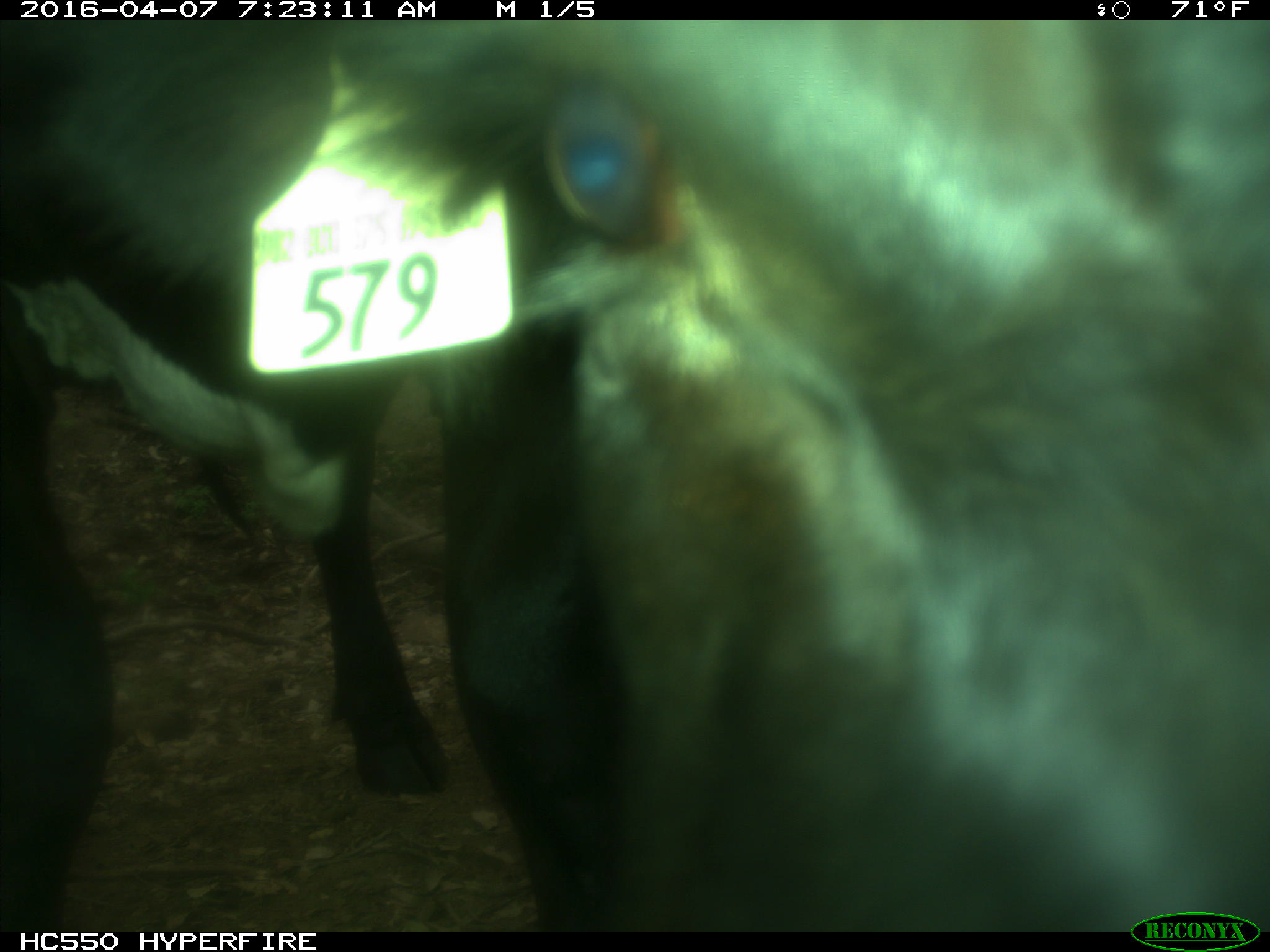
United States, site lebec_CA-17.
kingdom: Animalia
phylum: Chordata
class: Mammalia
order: Artiodactyla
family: Bovidae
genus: Bos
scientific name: Bos taurus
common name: domestic cow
Bos taurus (domestic cow).